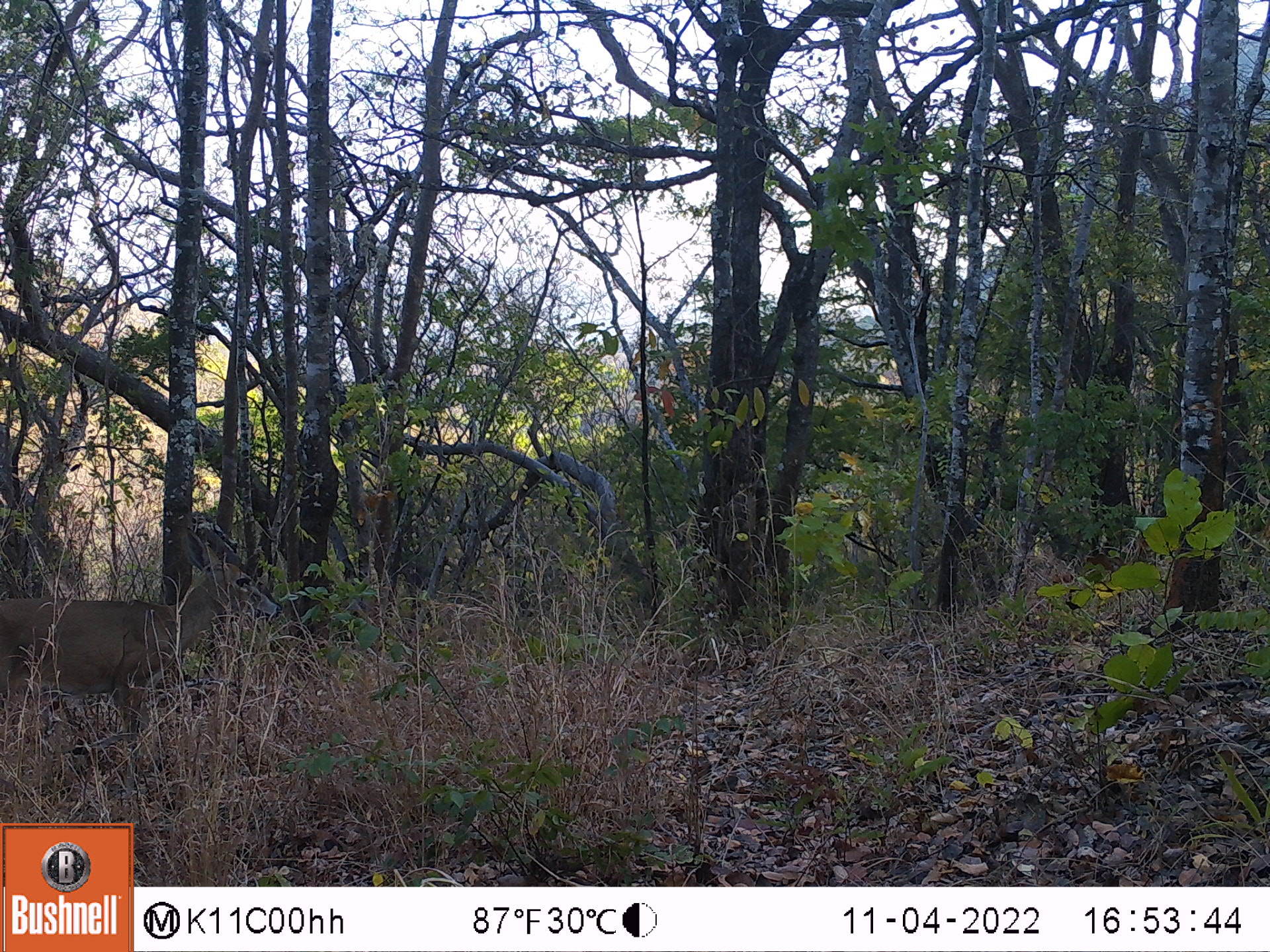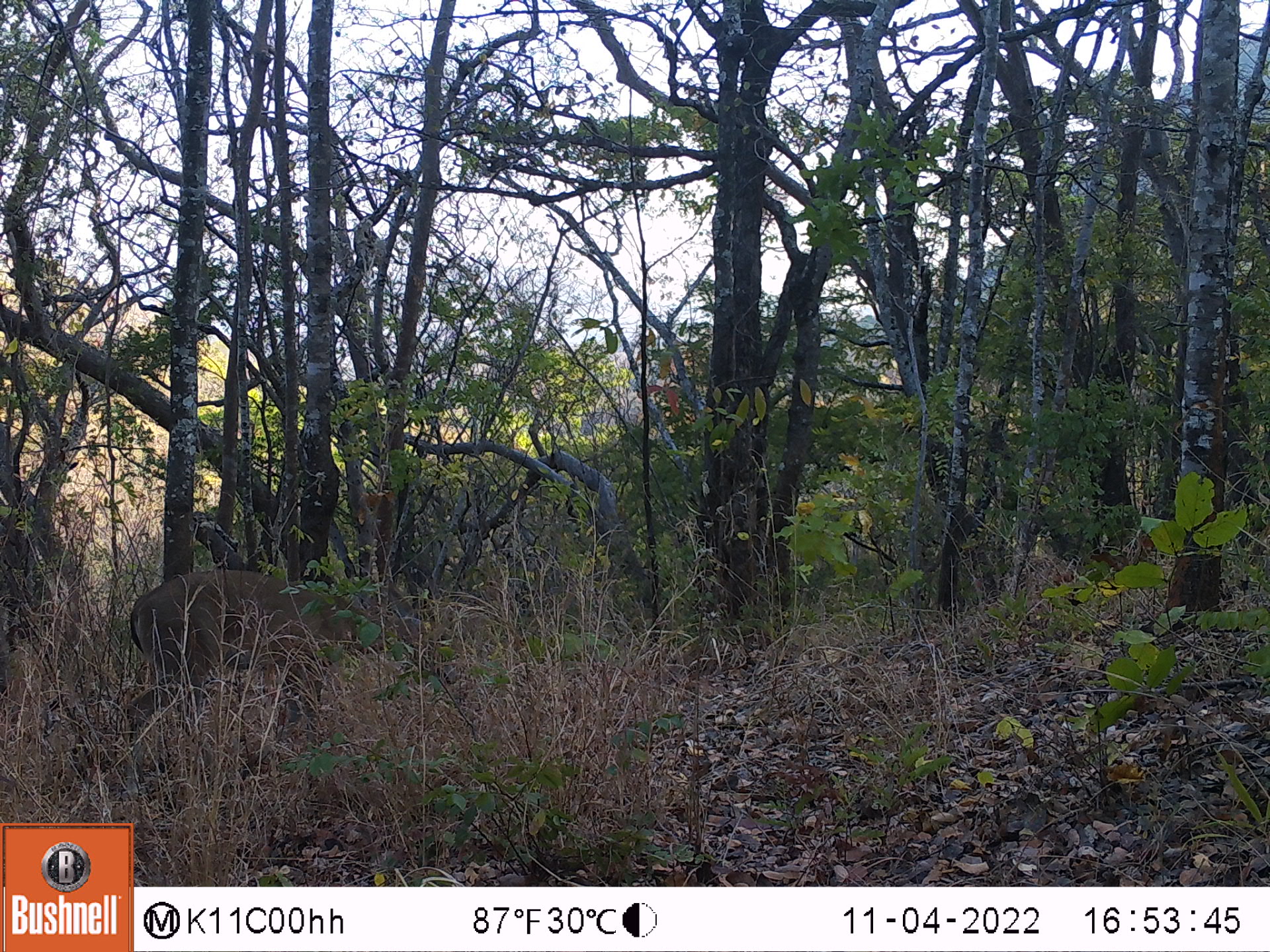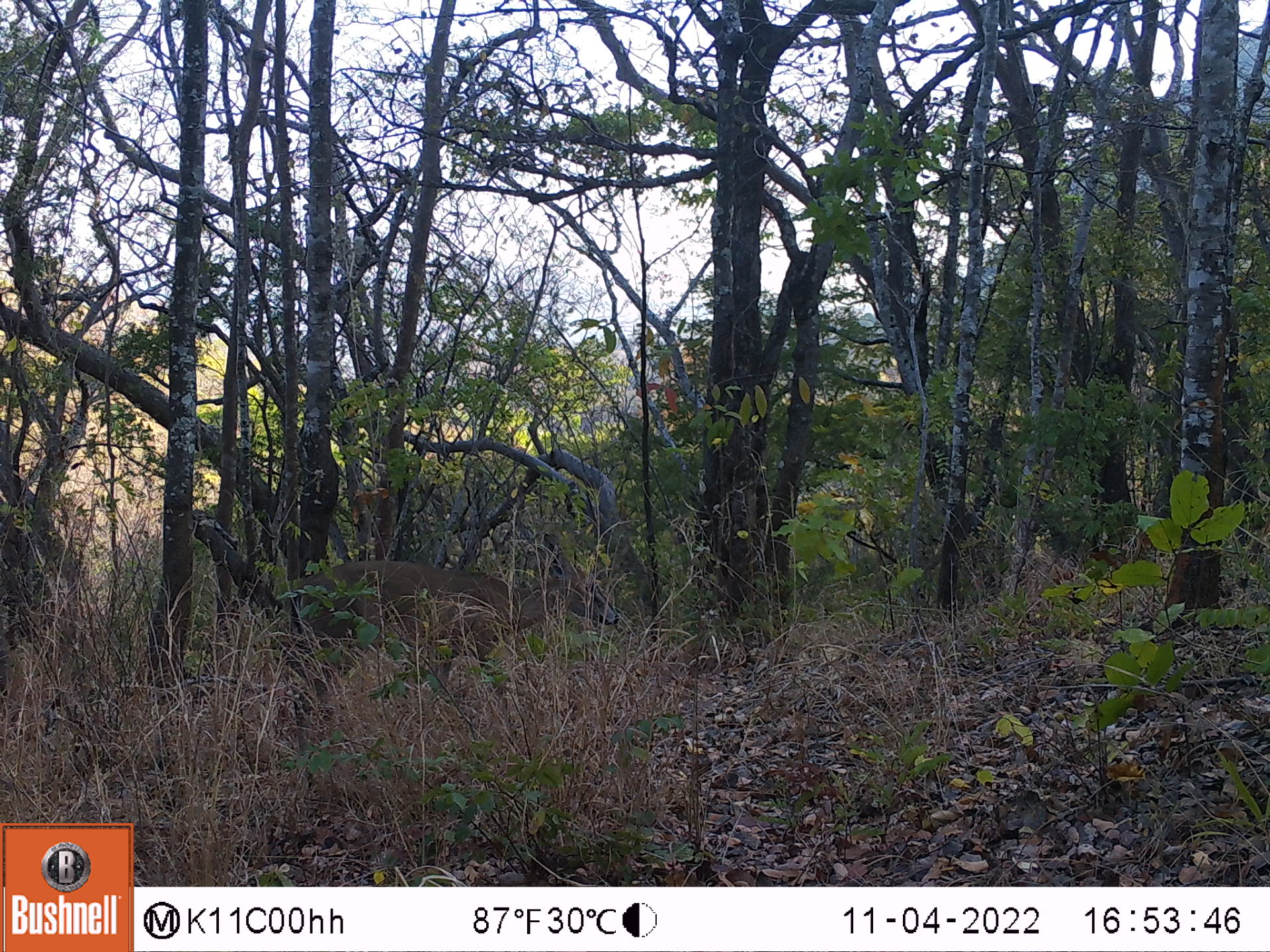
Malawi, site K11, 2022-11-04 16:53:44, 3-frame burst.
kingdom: Animalia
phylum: Chordata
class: Mammalia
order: Artiodactyla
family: Bovidae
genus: Sylvicapra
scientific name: Sylvicapra grimmia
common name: common duiker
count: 1